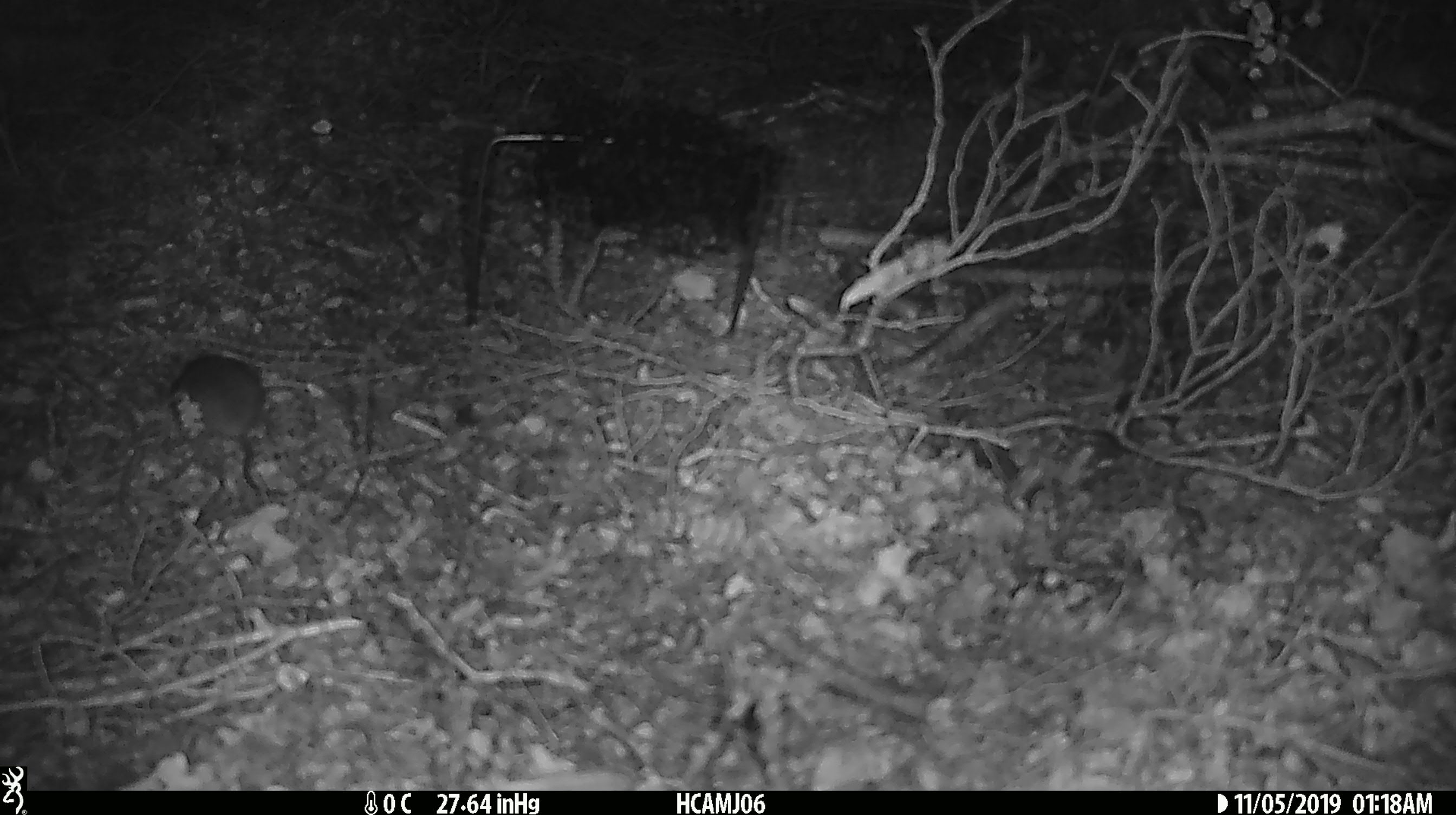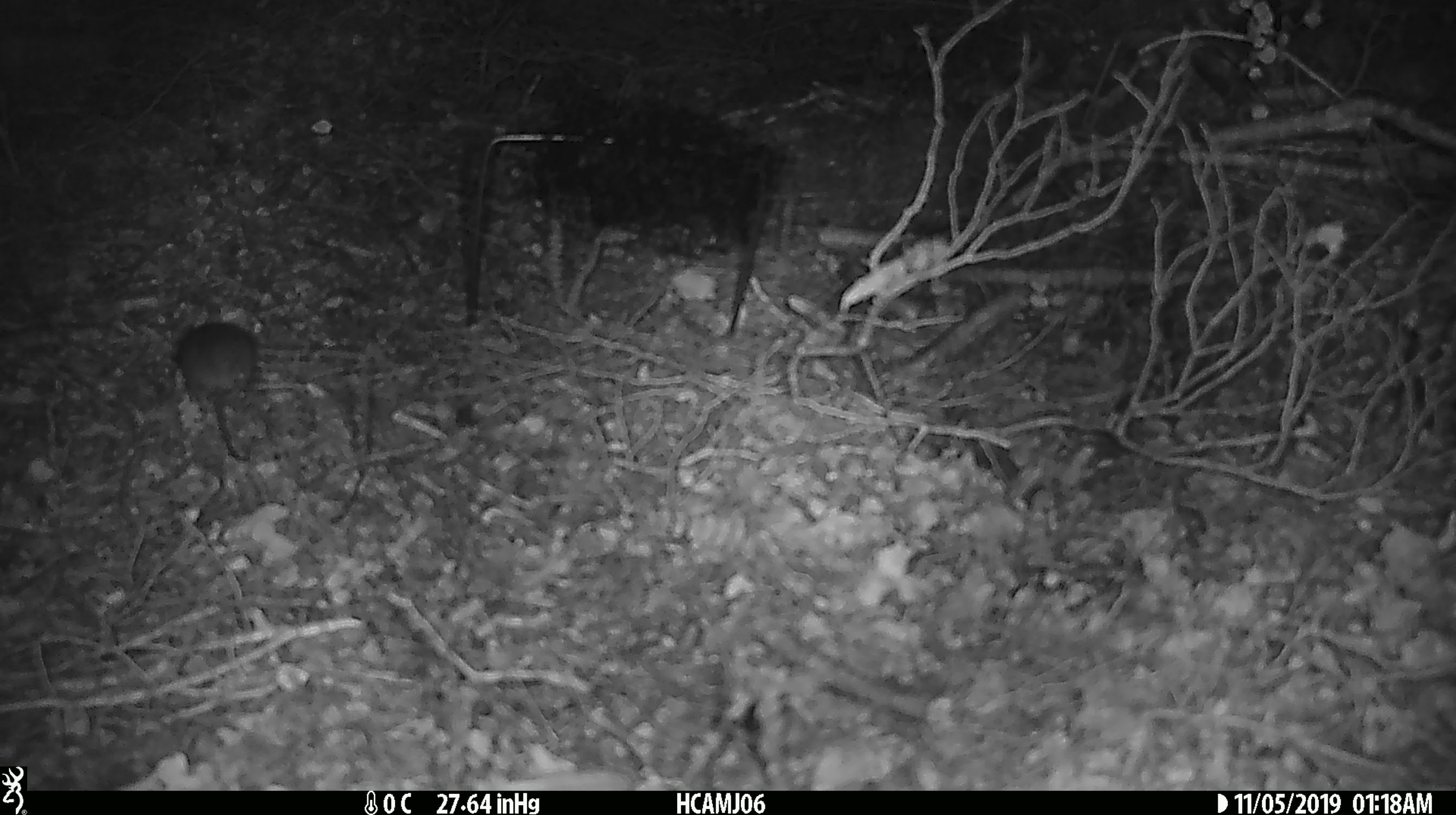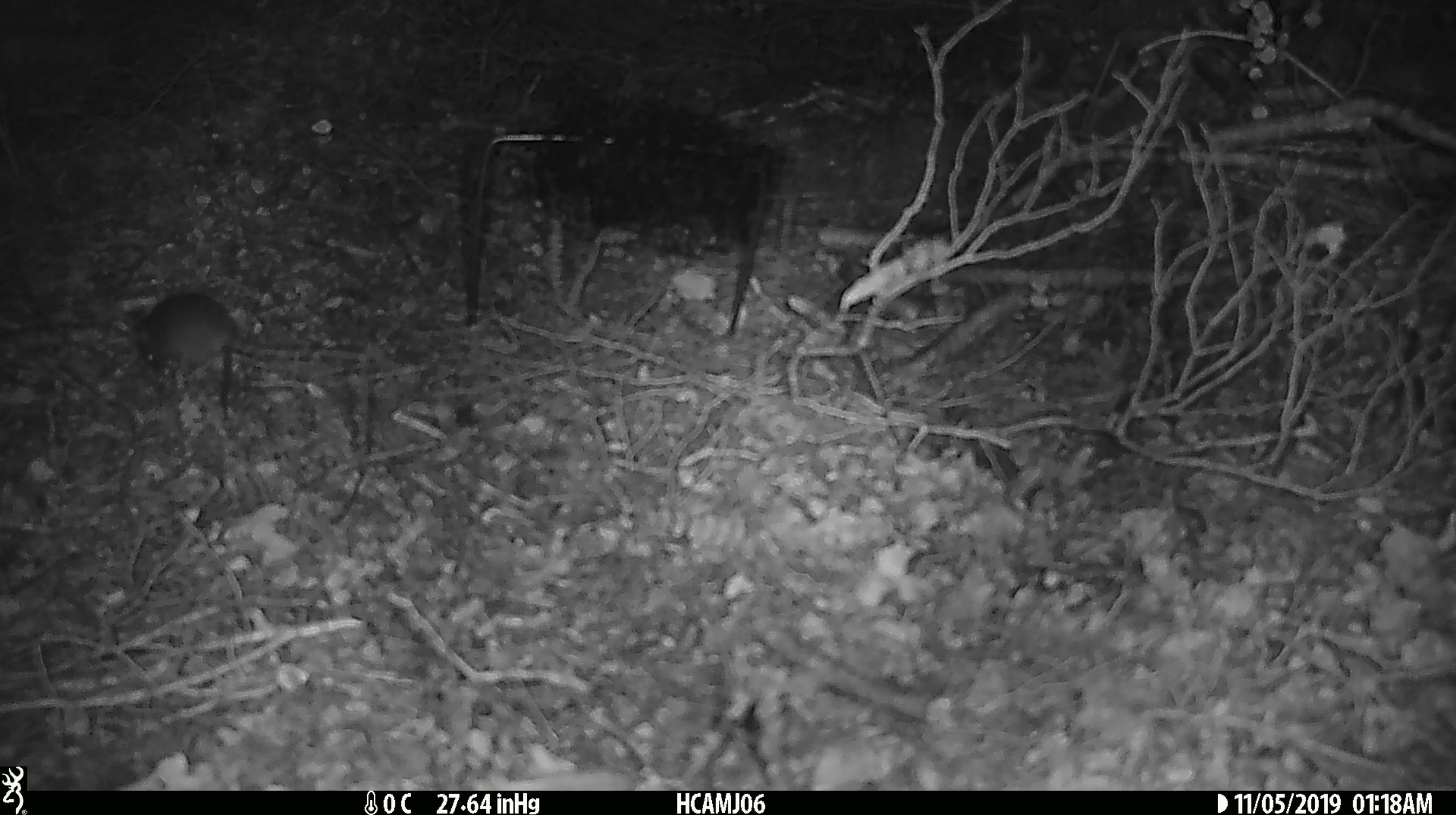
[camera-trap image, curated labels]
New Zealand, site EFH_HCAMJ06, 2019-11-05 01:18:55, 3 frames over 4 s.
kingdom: Animalia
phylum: Chordata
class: Mammalia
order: Rodentia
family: Muridae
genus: Mus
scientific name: Mus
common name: mouse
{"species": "mouse (Mus)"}